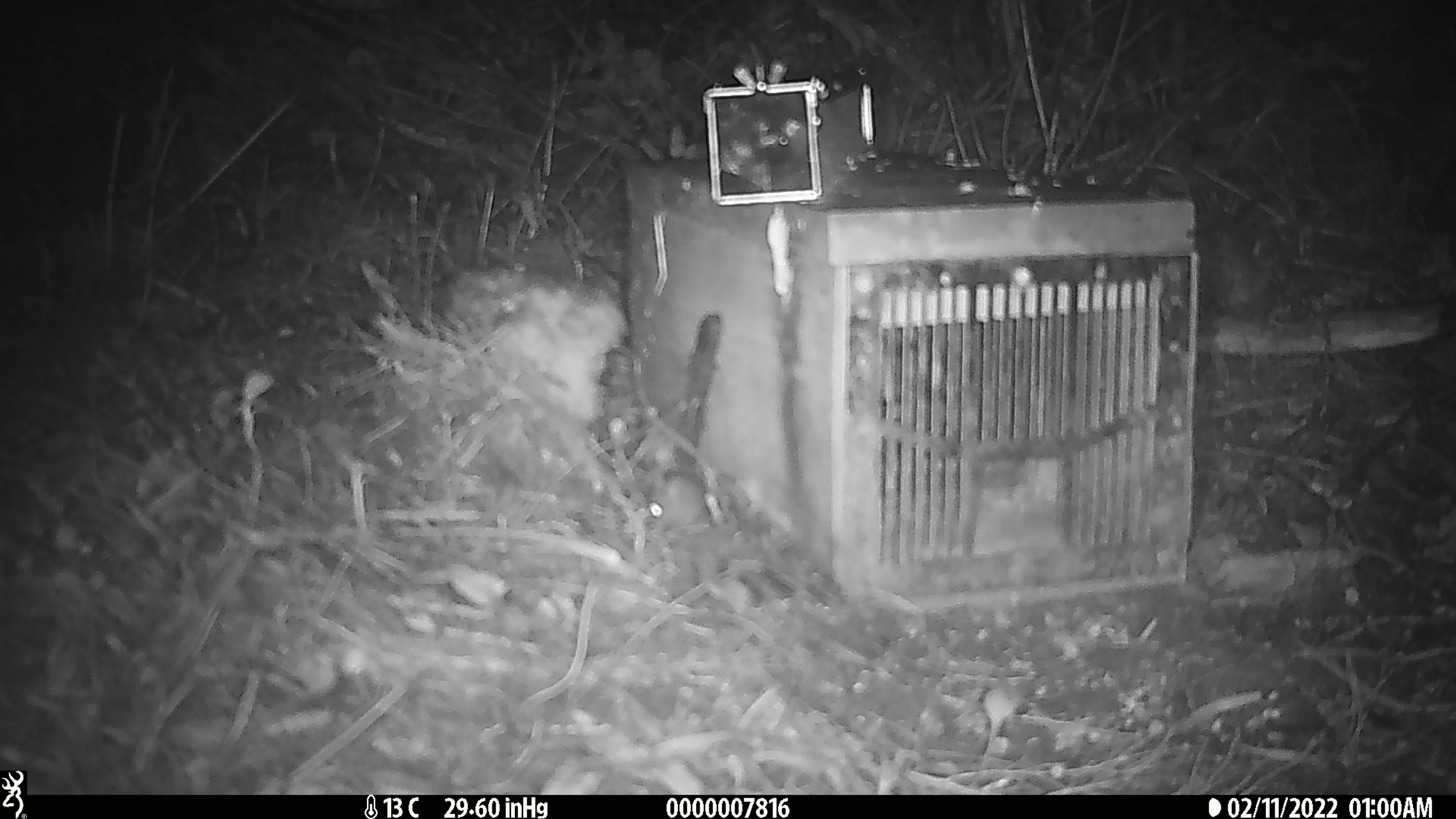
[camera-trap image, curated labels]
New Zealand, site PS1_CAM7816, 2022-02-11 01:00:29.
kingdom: Animalia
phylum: Chordata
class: Mammalia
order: Rodentia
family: Muridae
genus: Mus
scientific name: Mus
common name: mouse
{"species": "mouse (Mus)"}